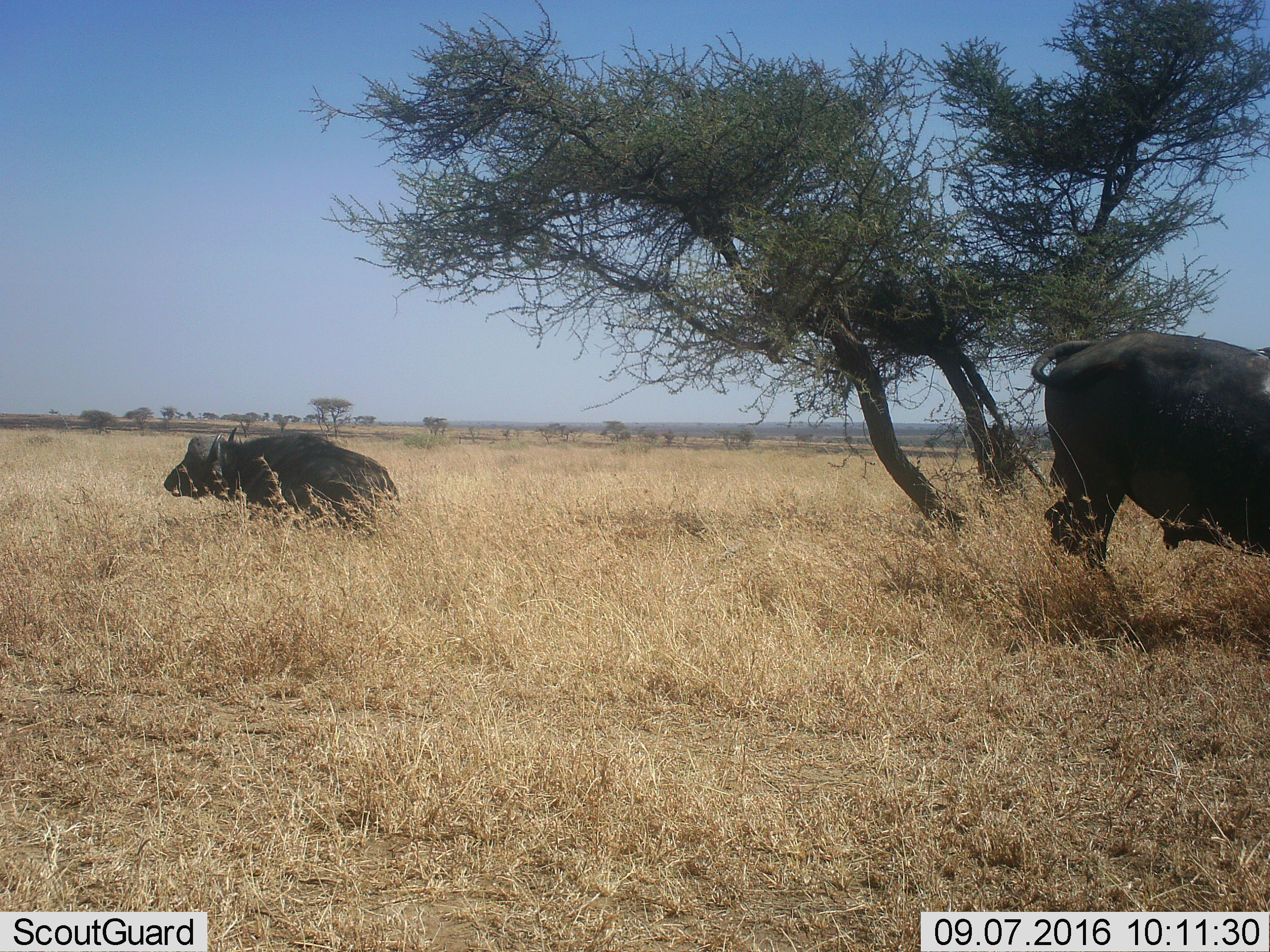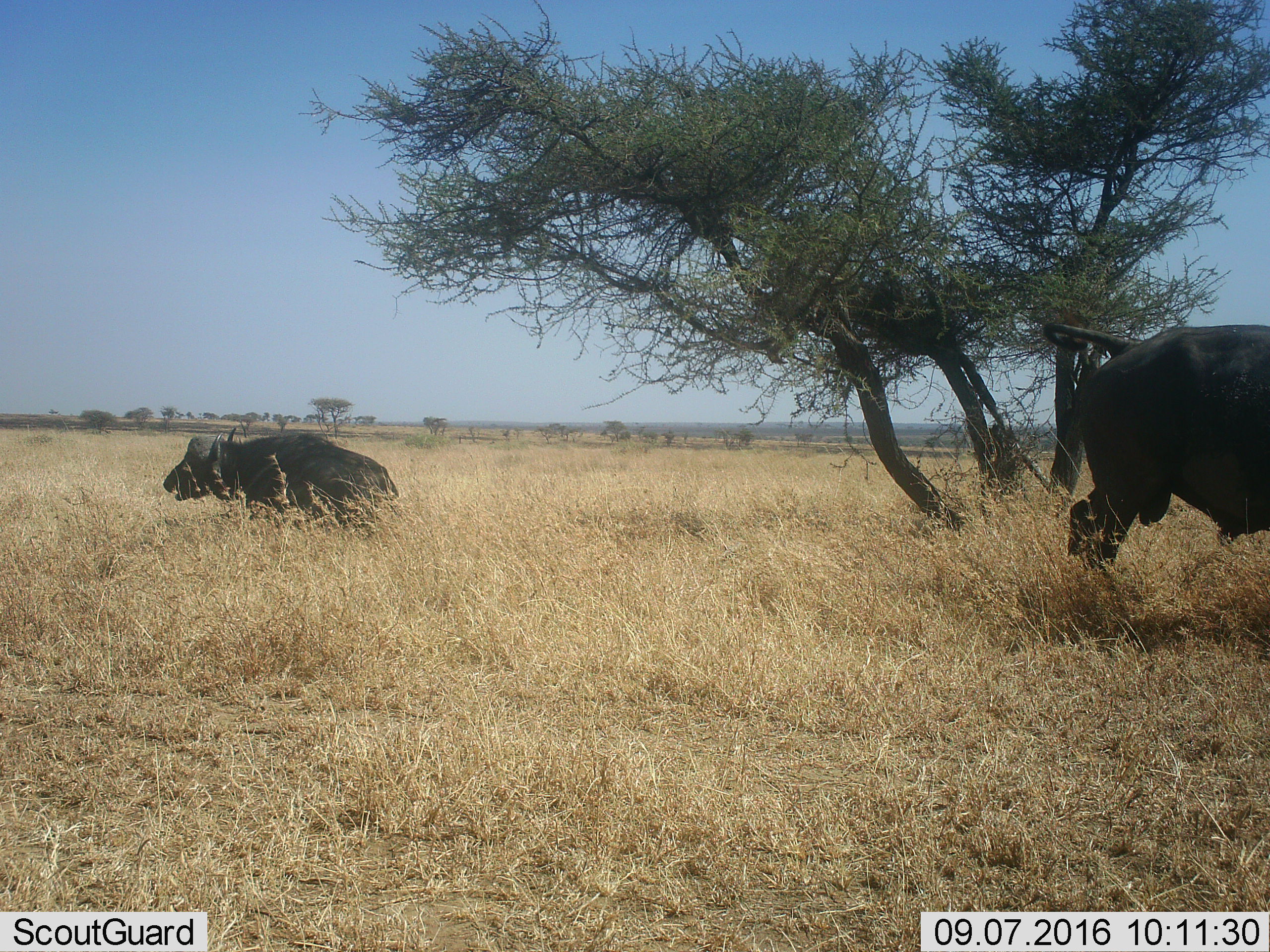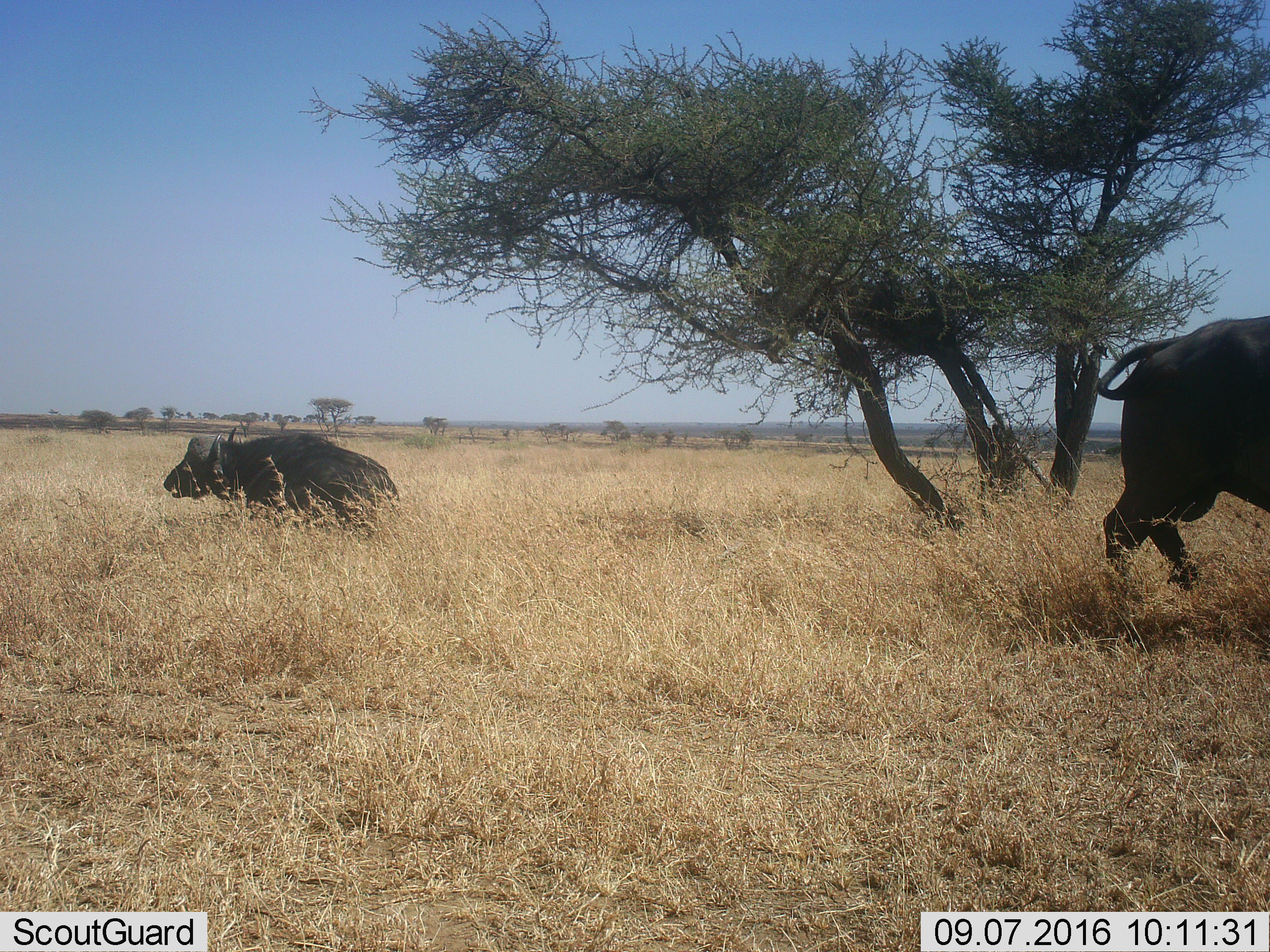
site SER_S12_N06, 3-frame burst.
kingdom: Animalia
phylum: Chordata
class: Mammalia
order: Artiodactyla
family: Bovidae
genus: Syncerus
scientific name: Syncerus caffer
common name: african buffalo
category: buffalo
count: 2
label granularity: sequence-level